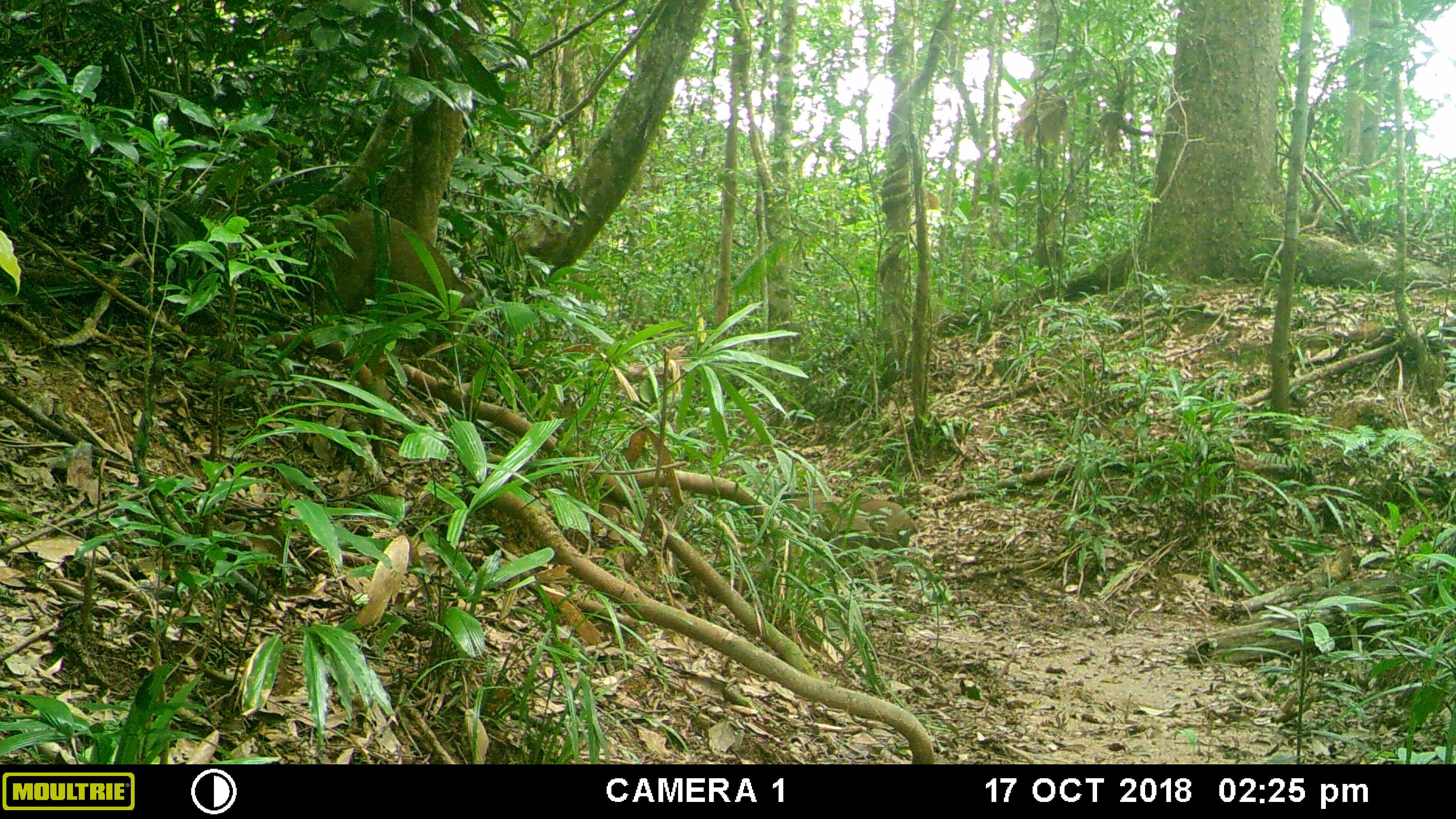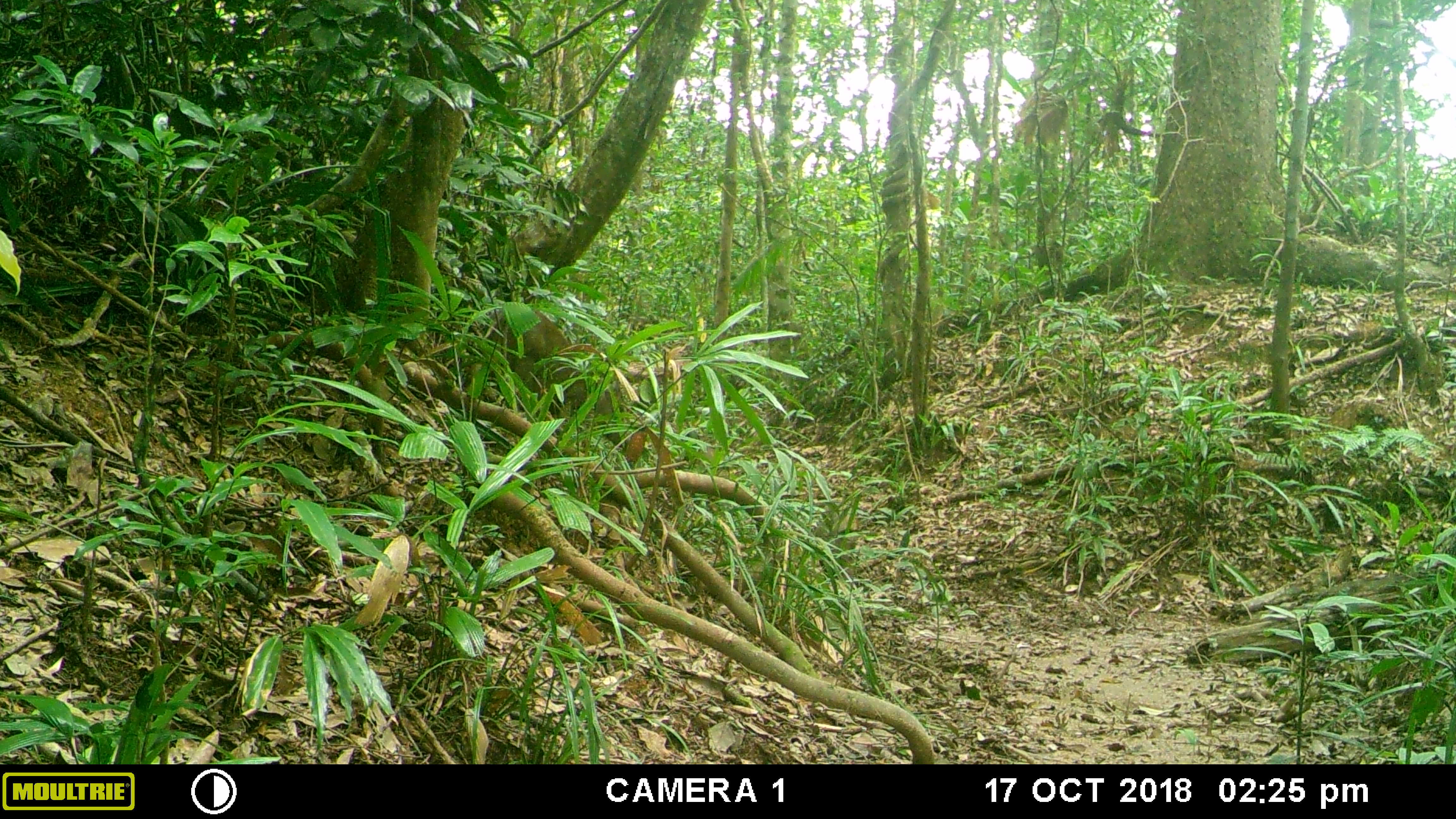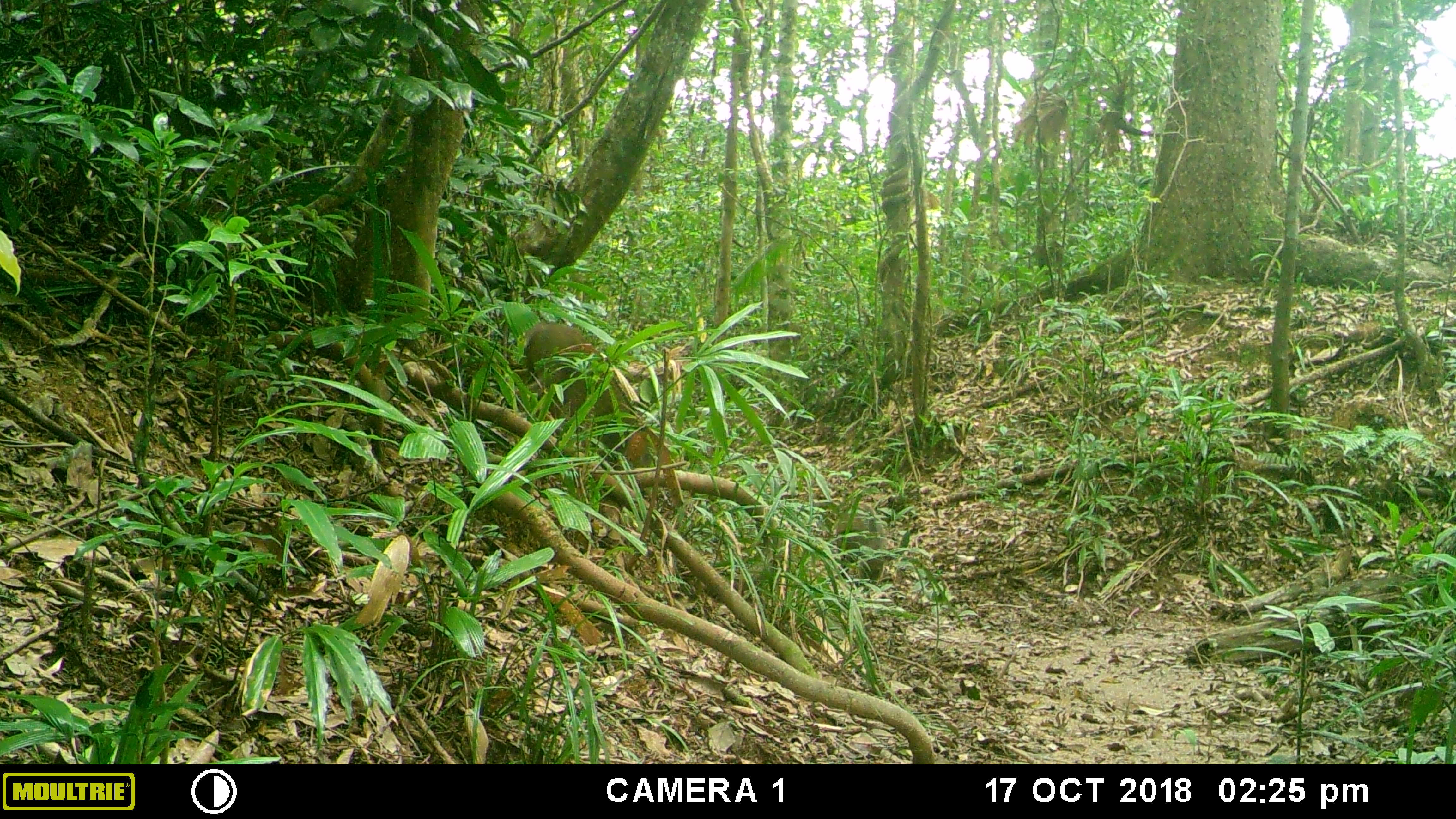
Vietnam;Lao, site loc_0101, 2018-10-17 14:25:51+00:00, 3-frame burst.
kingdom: Animalia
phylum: Chordata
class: Mammalia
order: Artiodactyla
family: Suidae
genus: Sus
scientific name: Sus scrofa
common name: eurasian wild pig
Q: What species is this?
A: Eurasian wild pig (Sus scrofa).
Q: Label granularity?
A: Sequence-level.